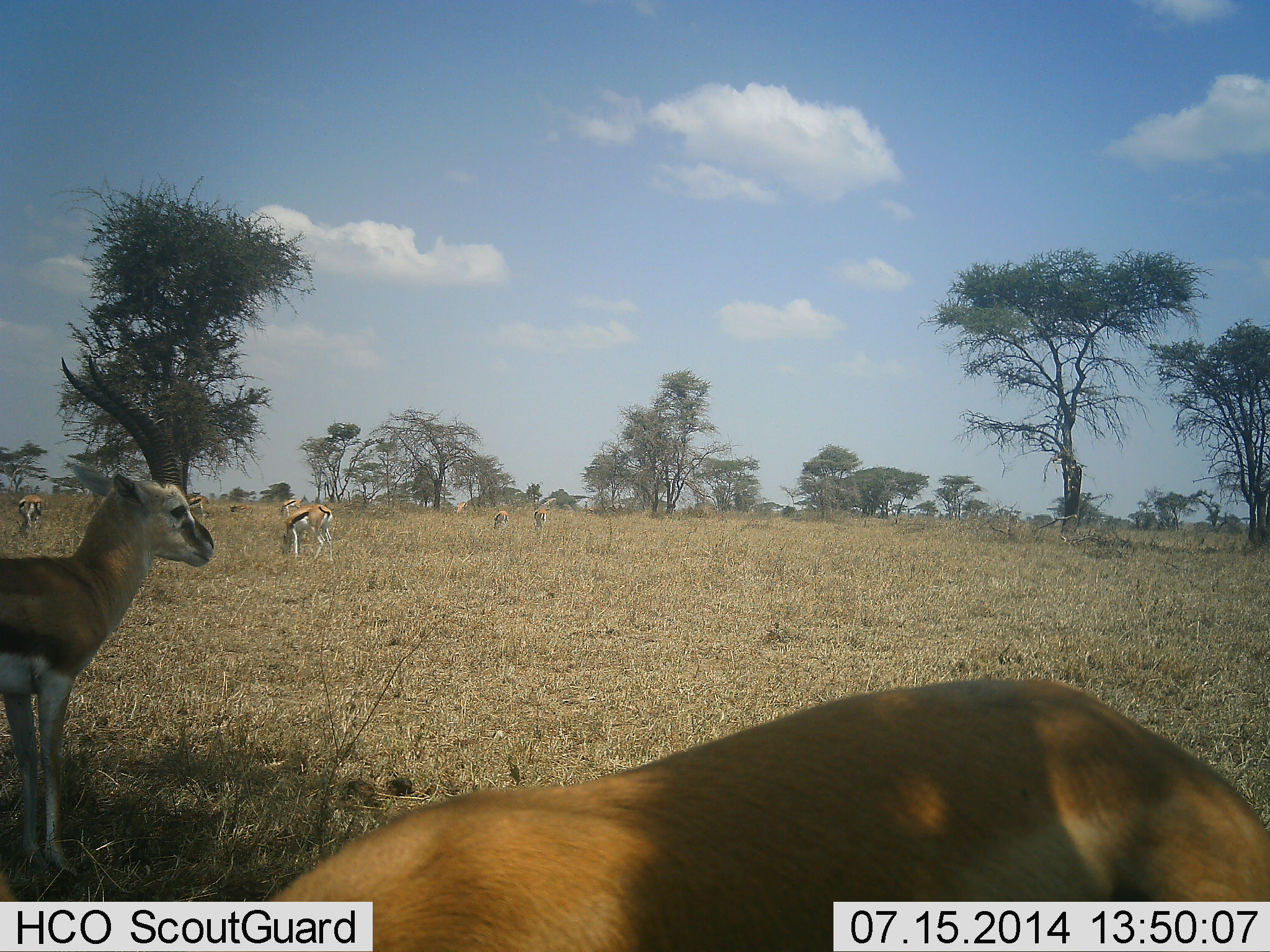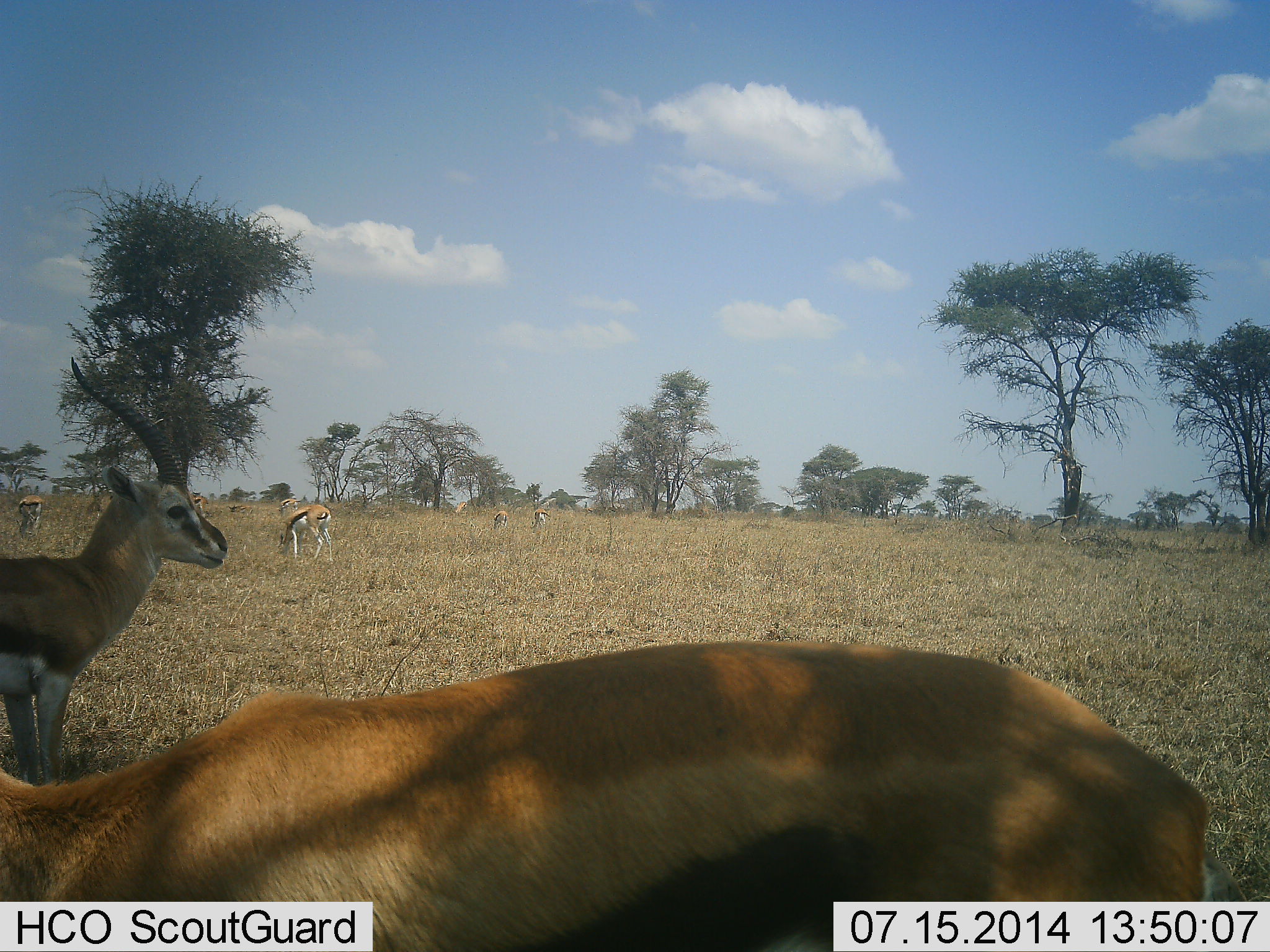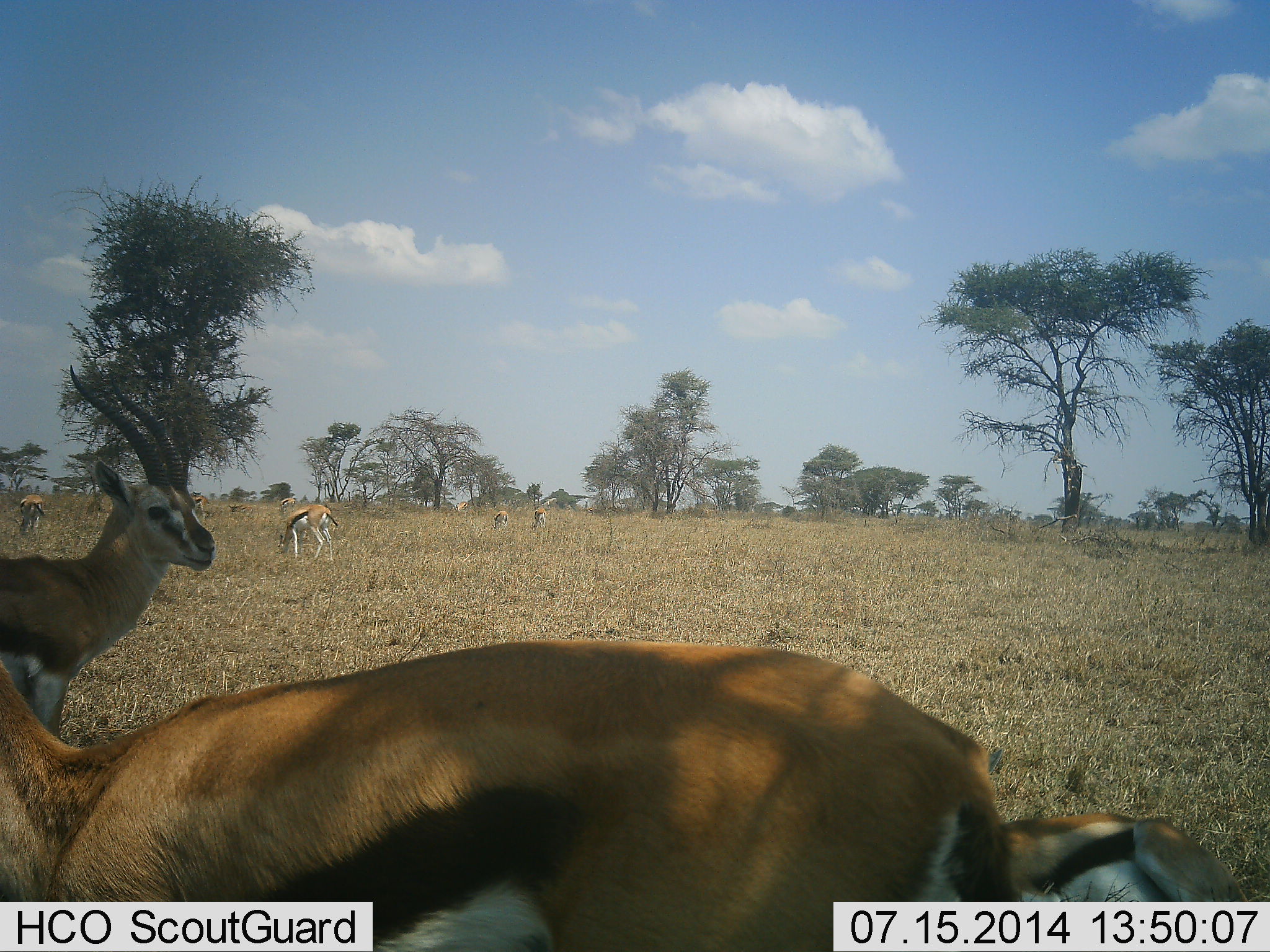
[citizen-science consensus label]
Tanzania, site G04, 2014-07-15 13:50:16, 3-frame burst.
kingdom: Animalia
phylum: Chordata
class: Mammalia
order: Artiodactyla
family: Bovidae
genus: Eudorcas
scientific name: Eudorcas thomsonii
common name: thomson's gazelle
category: gazellethomsons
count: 8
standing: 70%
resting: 10%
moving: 30%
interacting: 0%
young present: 10%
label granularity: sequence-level